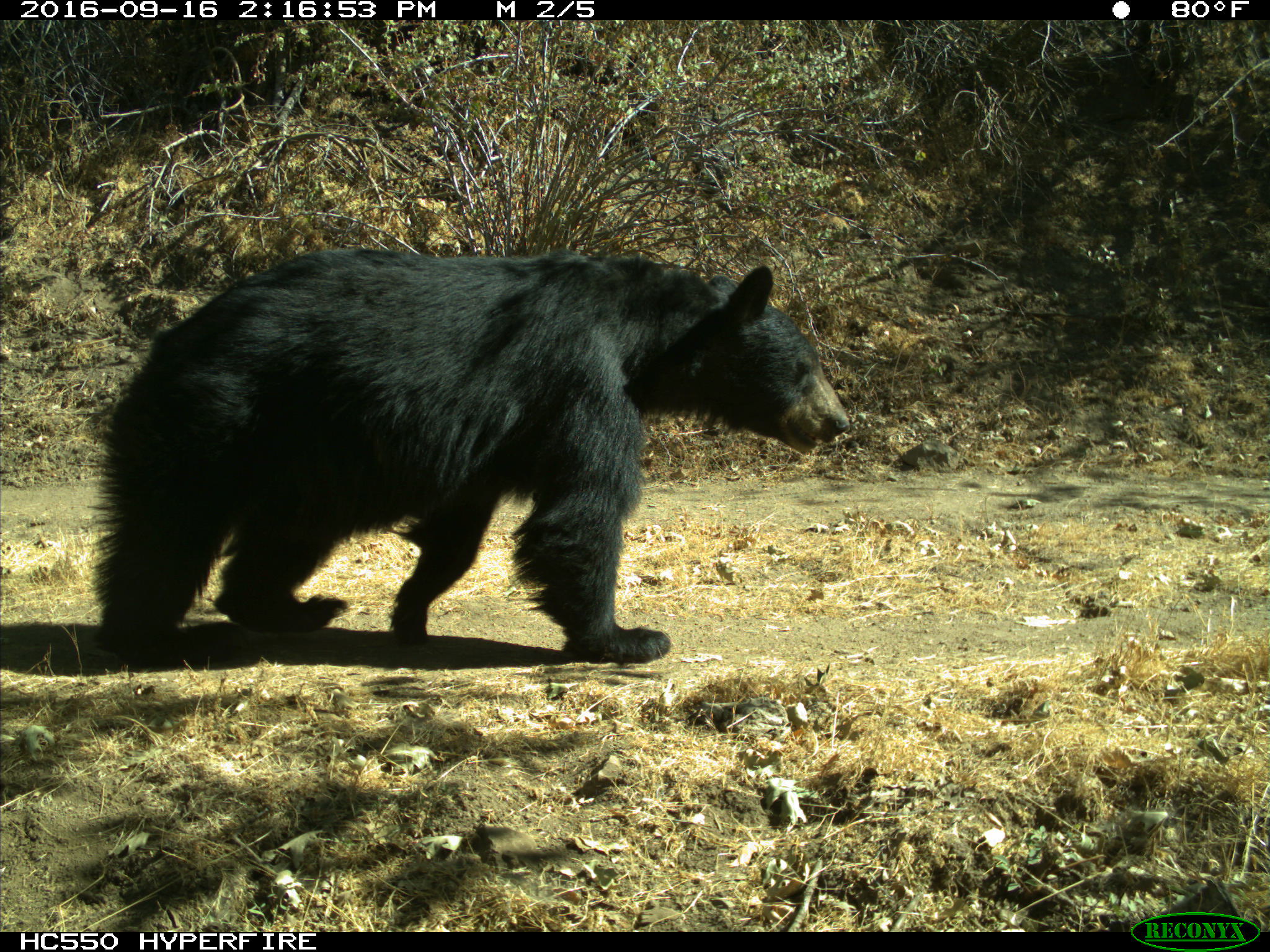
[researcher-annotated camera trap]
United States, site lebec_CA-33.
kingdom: Animalia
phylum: Chordata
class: Mammalia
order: Carnivora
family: Ursidae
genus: Ursus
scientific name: Ursus americanus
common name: american black bear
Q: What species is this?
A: Ursus americanus (american black bear).